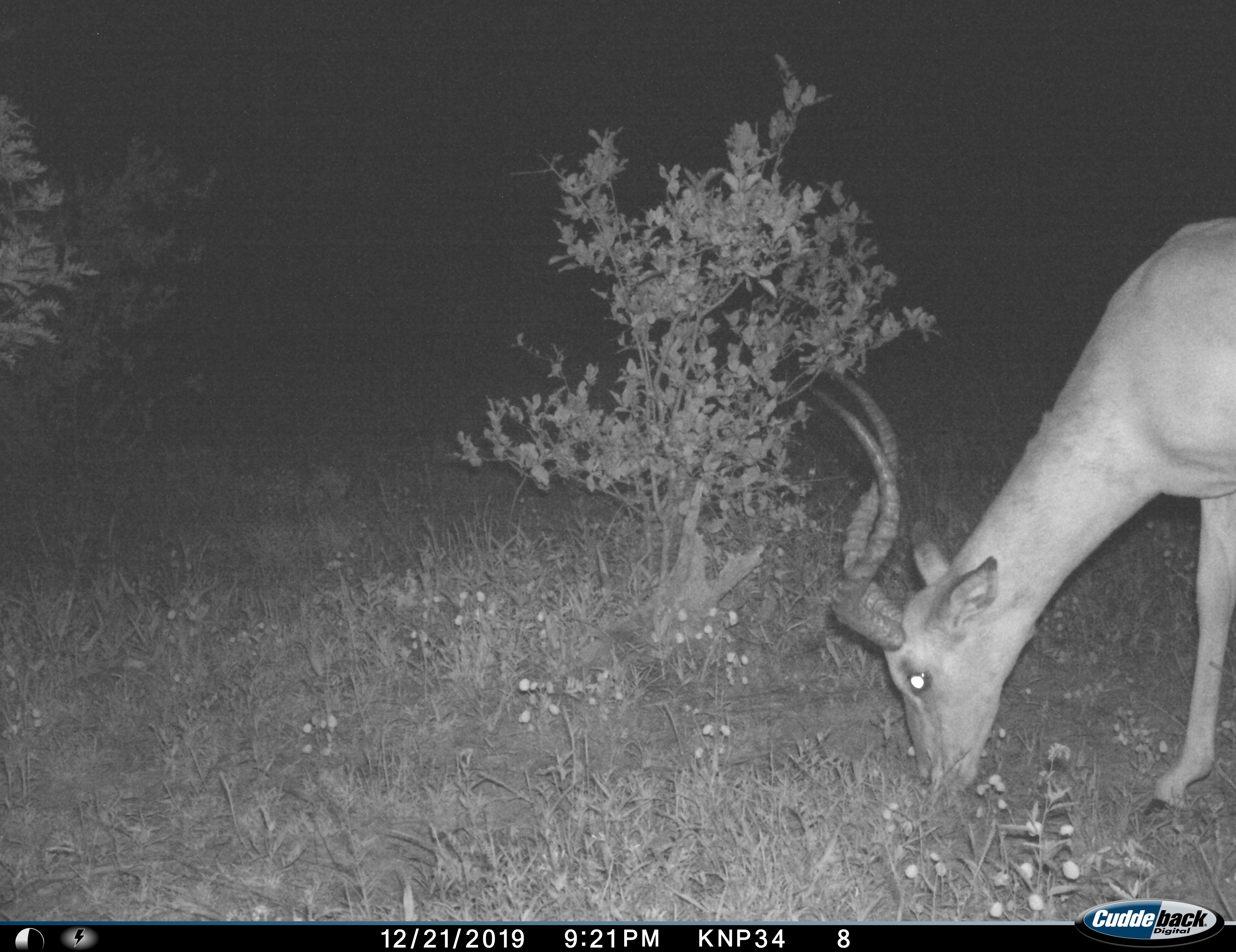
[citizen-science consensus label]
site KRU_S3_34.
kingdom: Animalia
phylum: Chordata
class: Mammalia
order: Artiodactyla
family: Bovidae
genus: Aepyceros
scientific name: Aepyceros melampus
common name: impala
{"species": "impala (Aepyceros melampus)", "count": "1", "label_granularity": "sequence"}